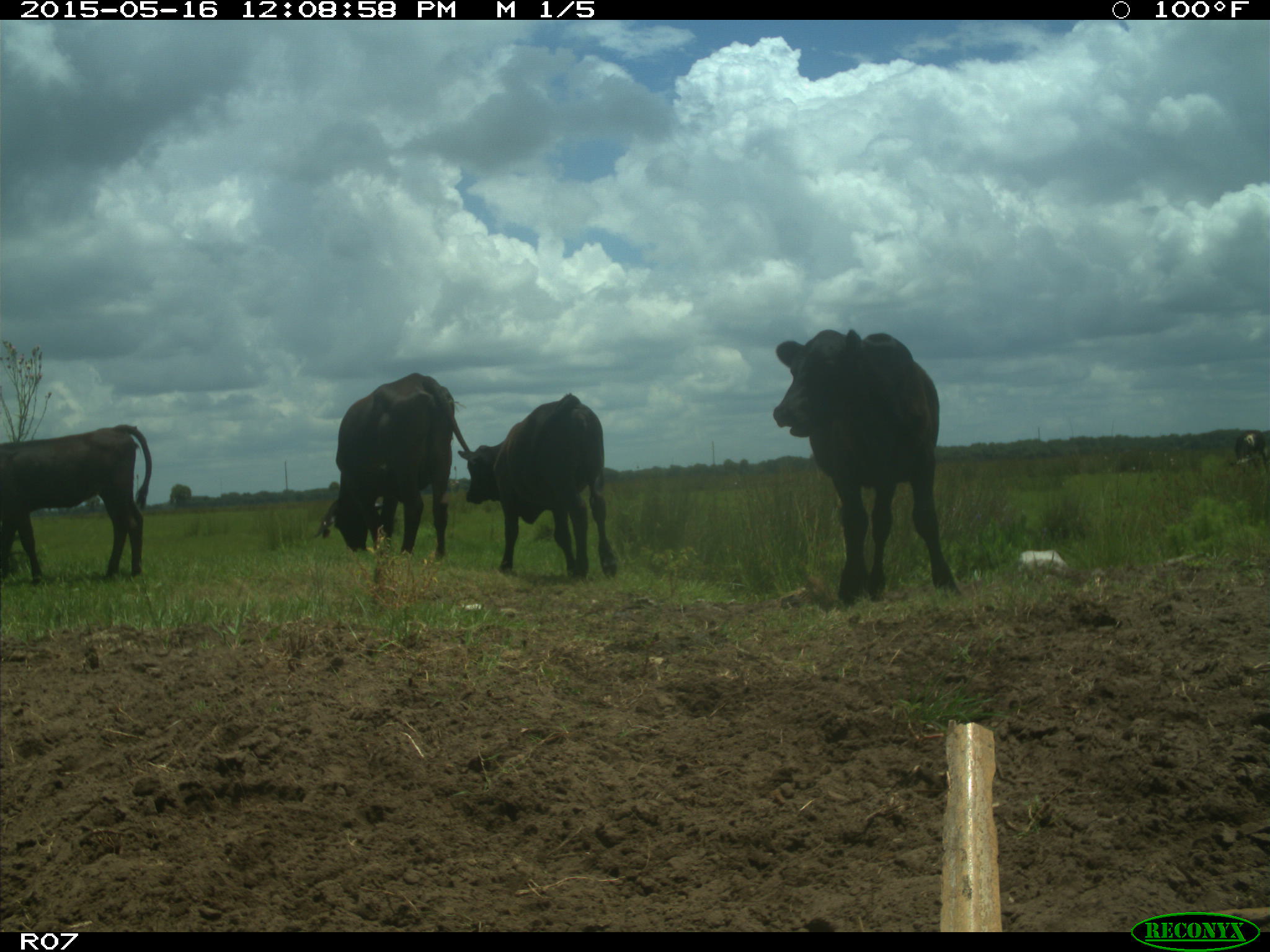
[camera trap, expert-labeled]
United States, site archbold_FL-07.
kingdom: Animalia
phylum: Chordata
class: Mammalia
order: Artiodactyla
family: Bovidae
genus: Bos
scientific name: Bos taurus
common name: domestic cow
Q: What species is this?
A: Bos taurus (domestic cow).